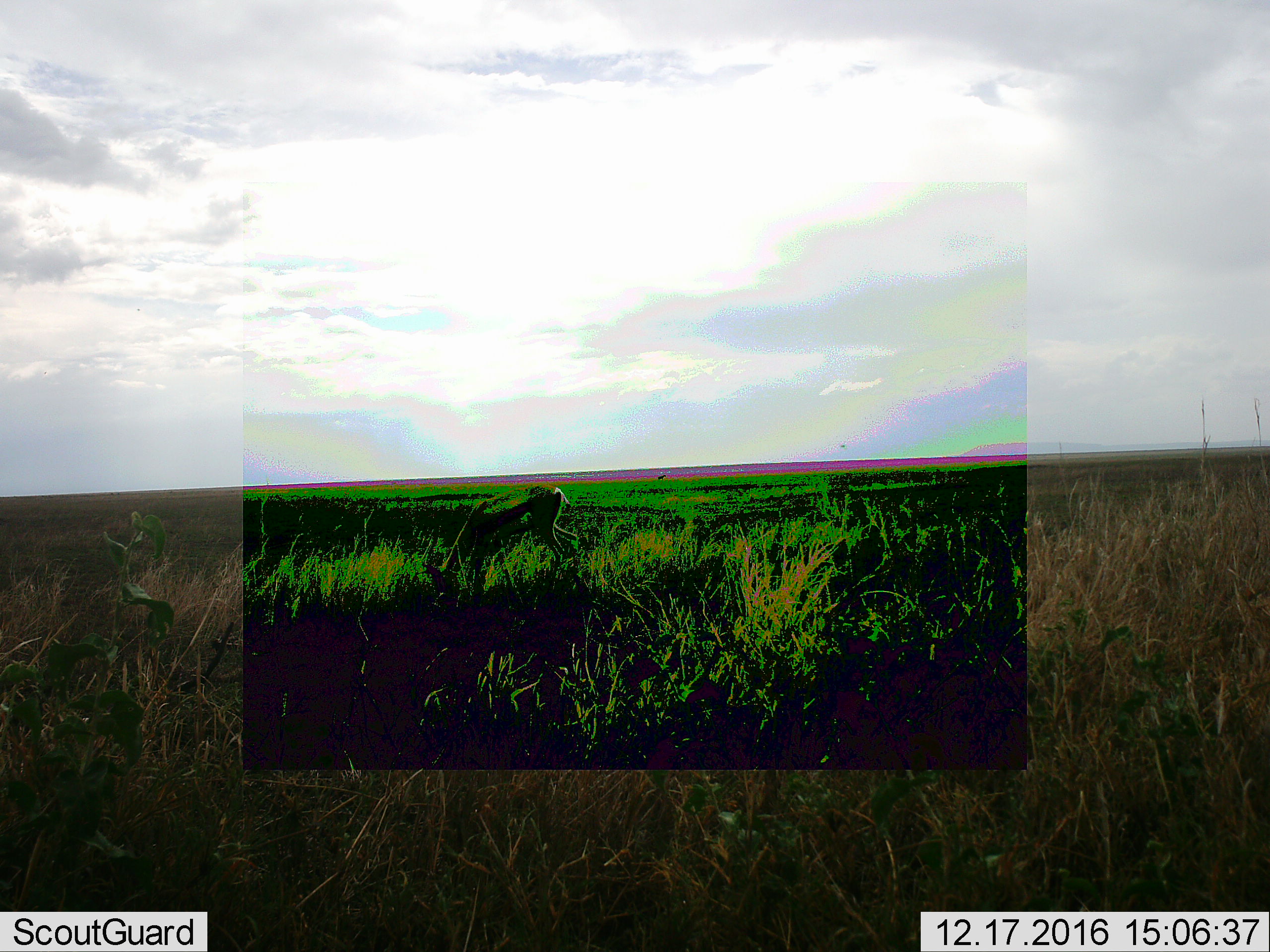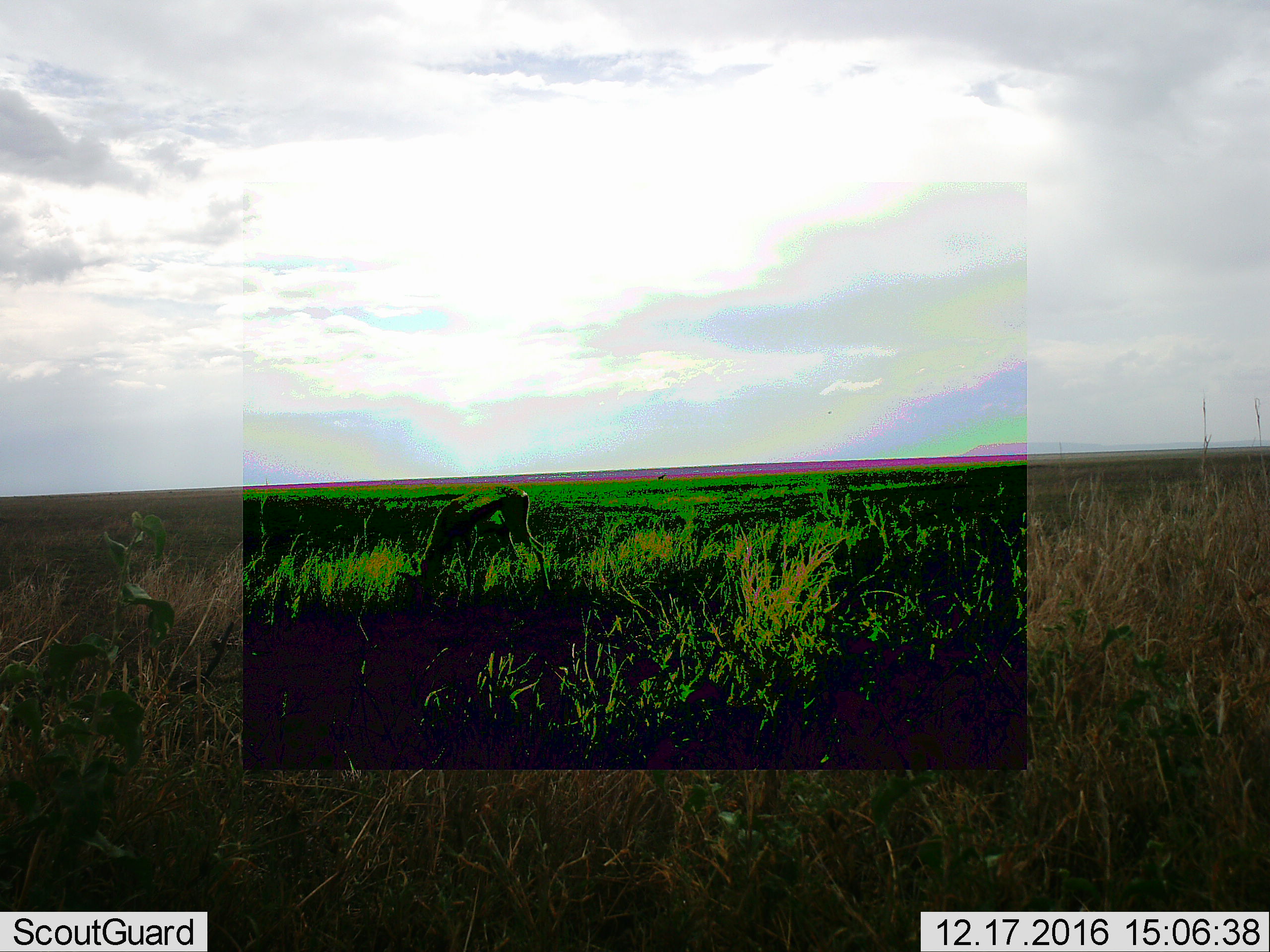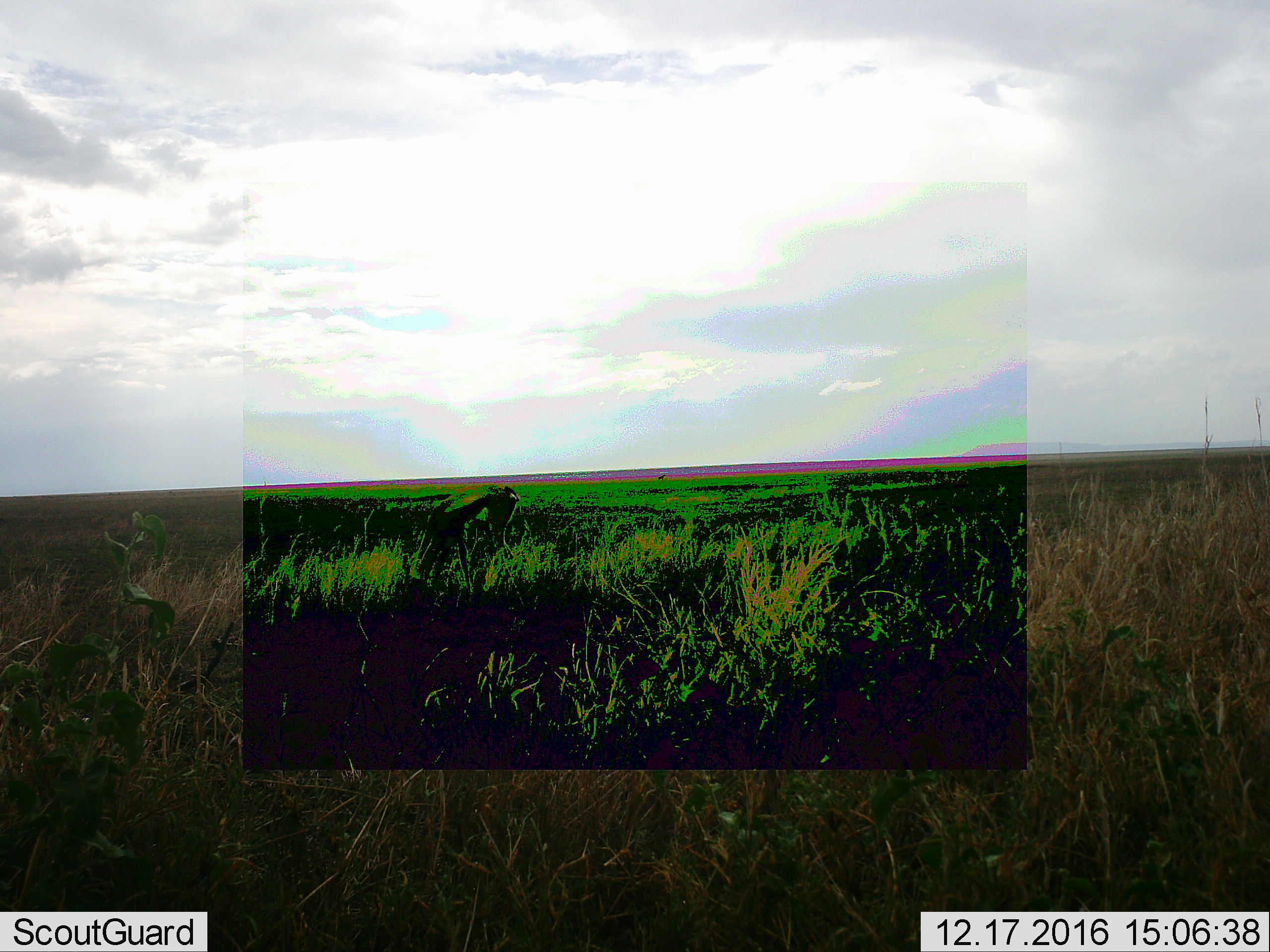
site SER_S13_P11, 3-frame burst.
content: unidentified animal